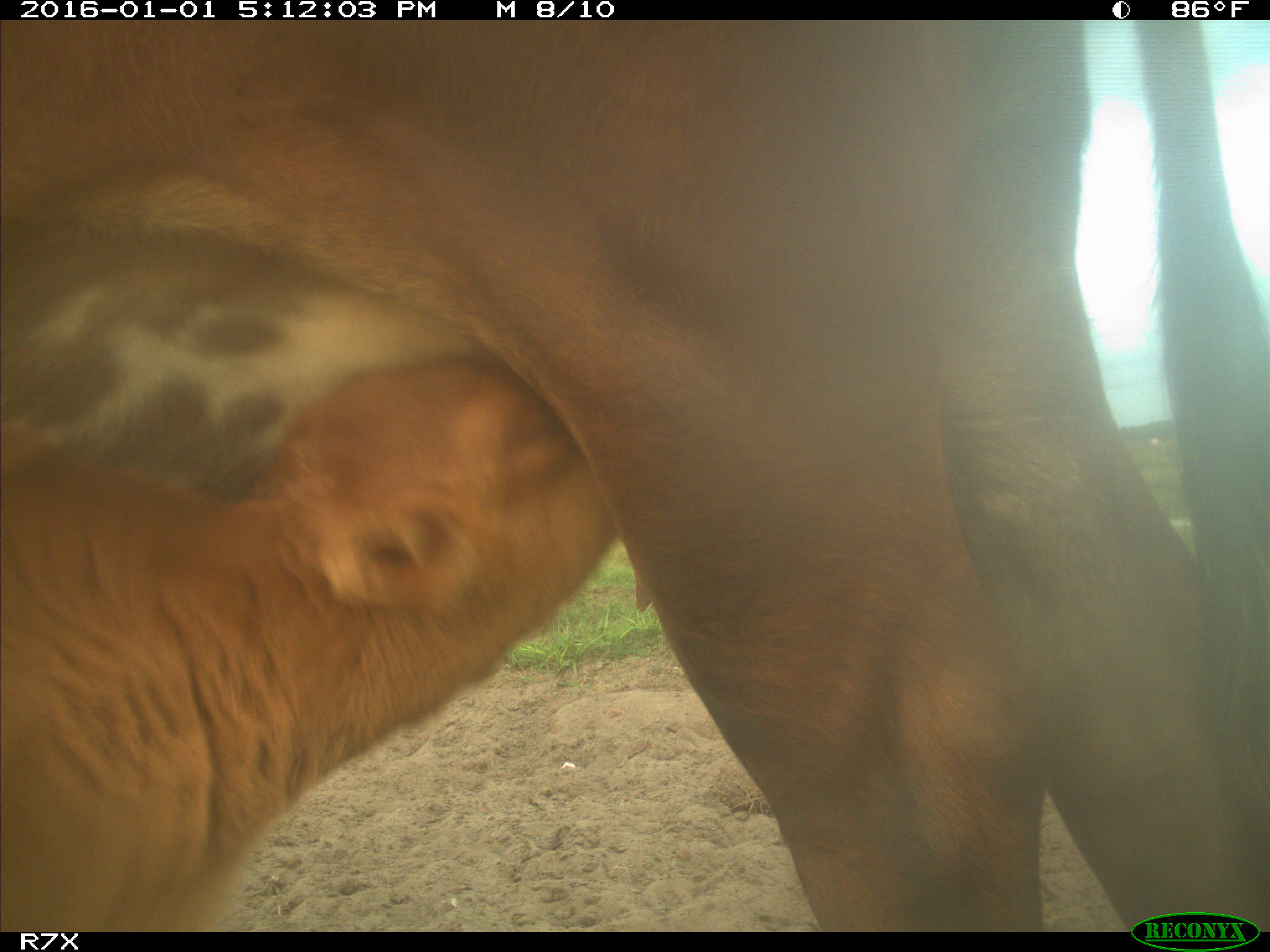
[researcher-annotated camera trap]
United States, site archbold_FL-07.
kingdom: Animalia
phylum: Chordata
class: Mammalia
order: Artiodactyla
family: Bovidae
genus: Bos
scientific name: Bos taurus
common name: domestic cow